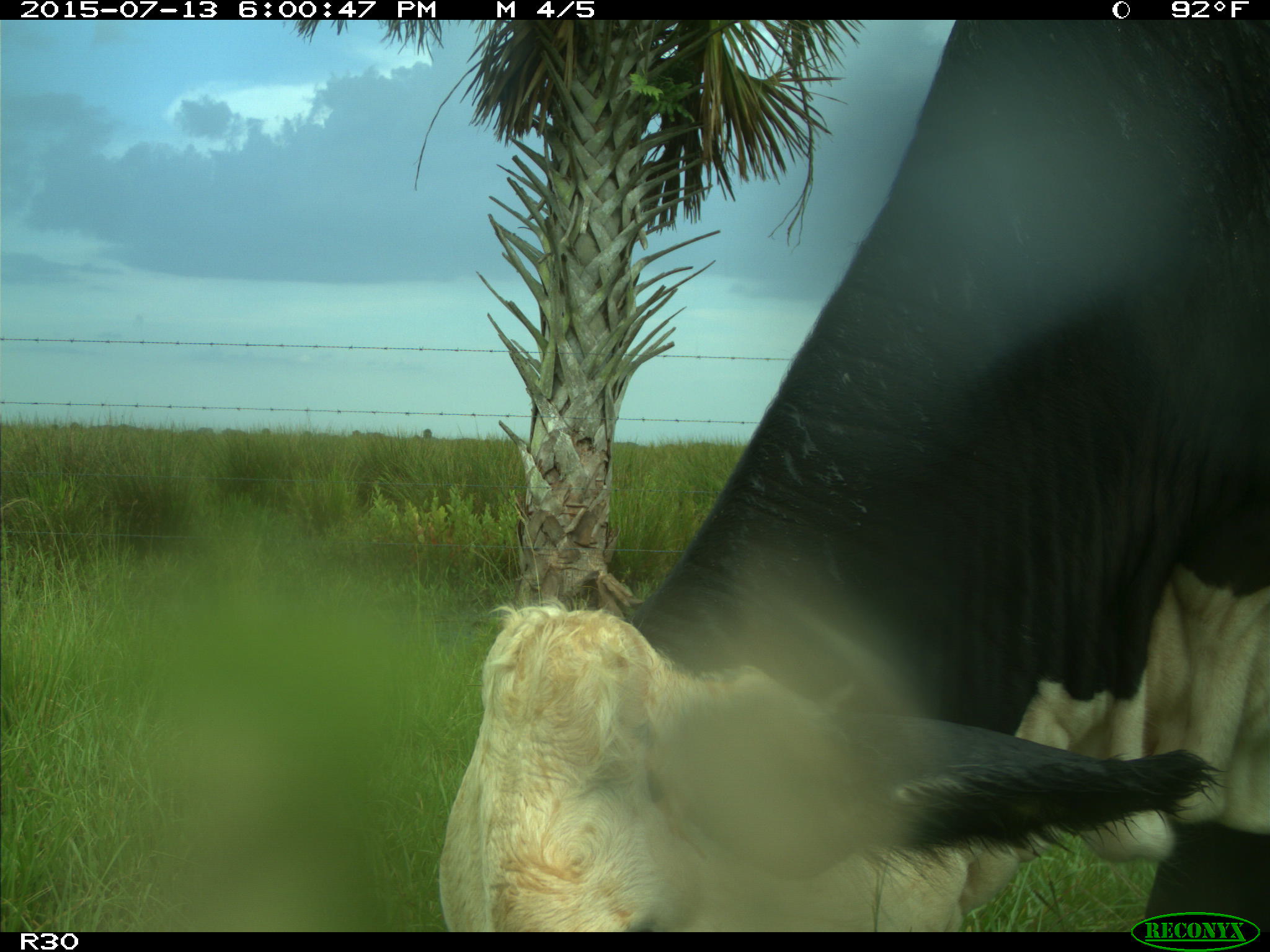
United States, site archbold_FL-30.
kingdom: Animalia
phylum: Chordata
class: Mammalia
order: Artiodactyla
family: Bovidae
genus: Bos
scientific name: Bos taurus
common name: domestic cow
Bos taurus (domestic cow).